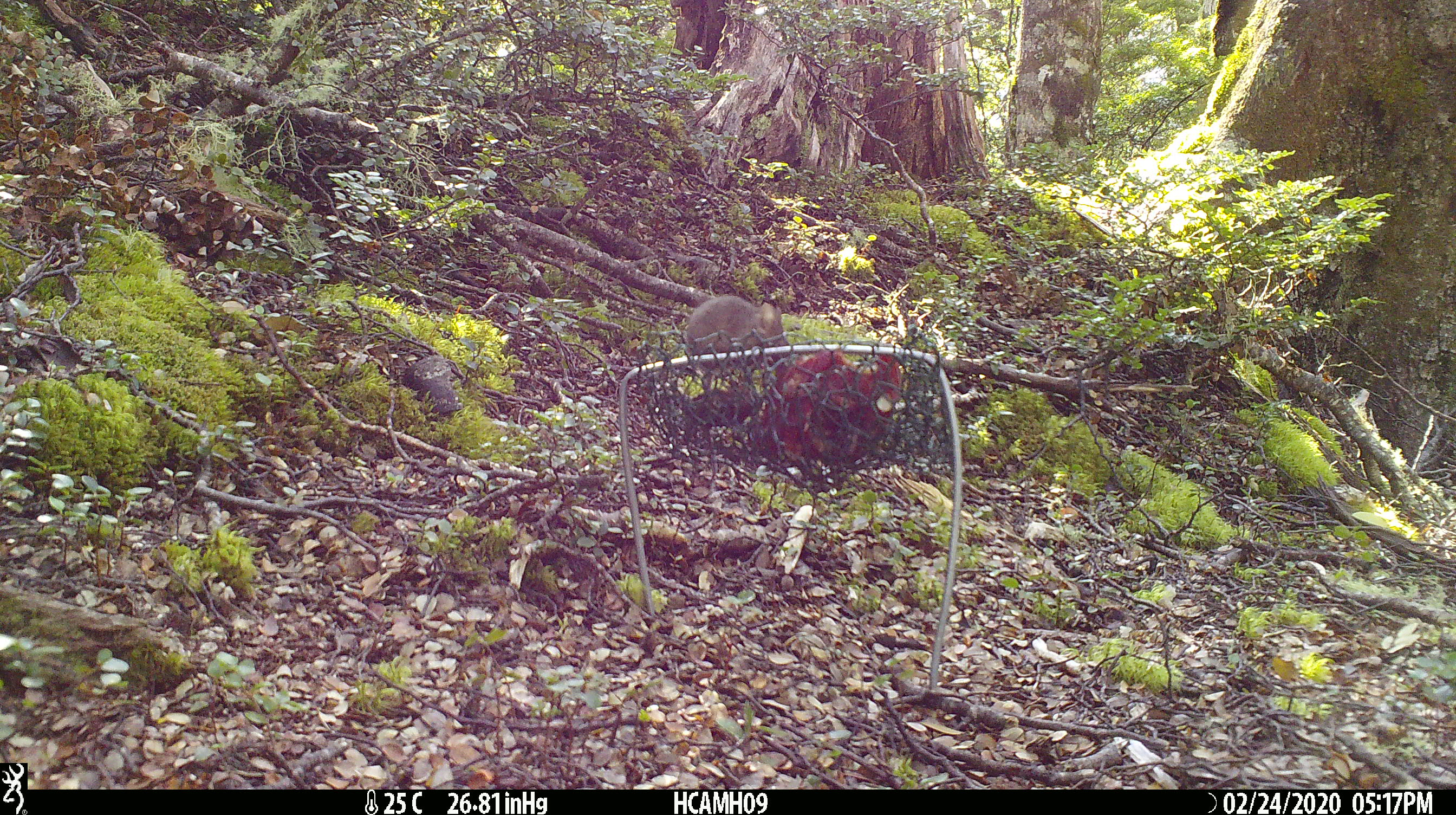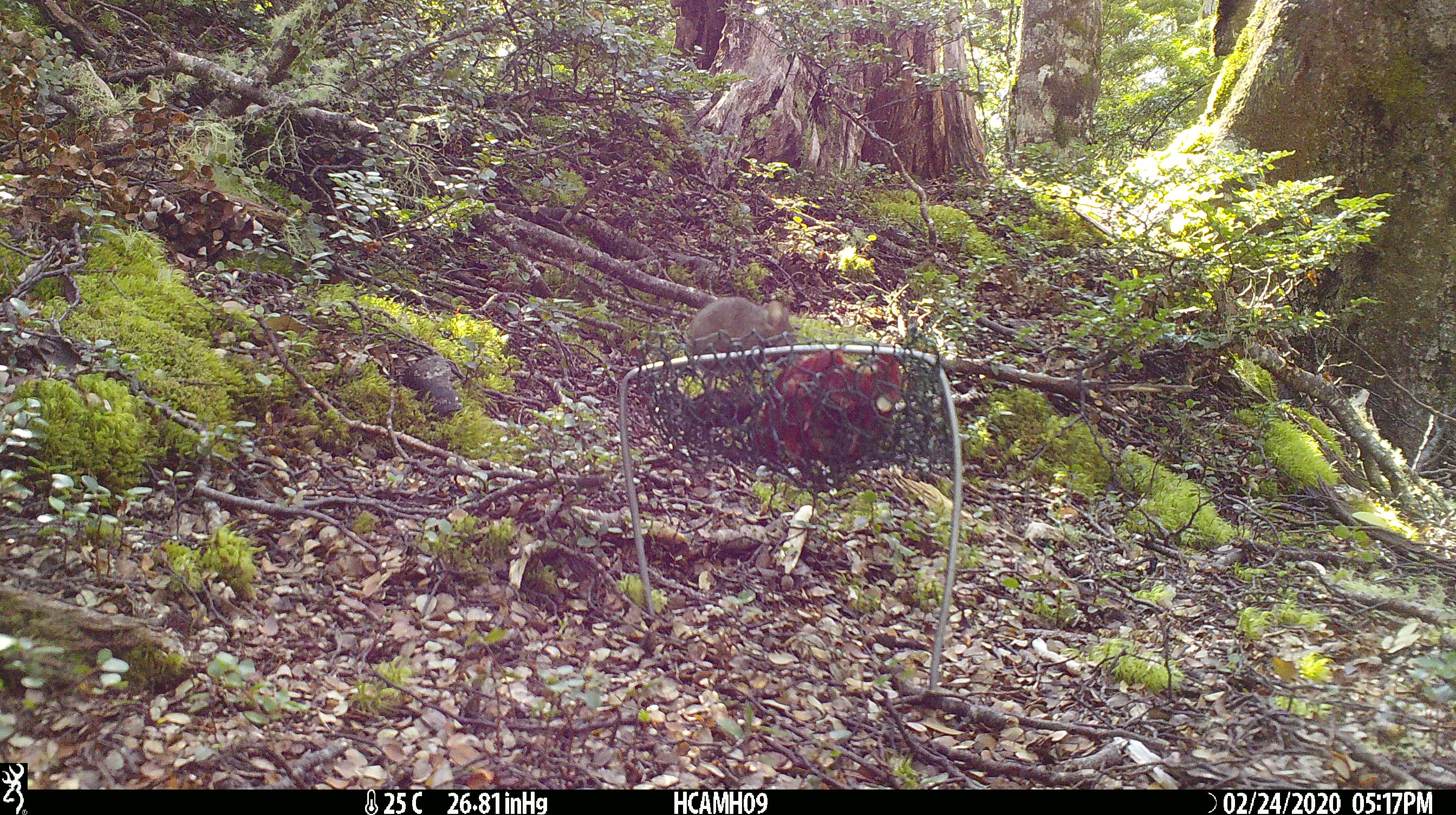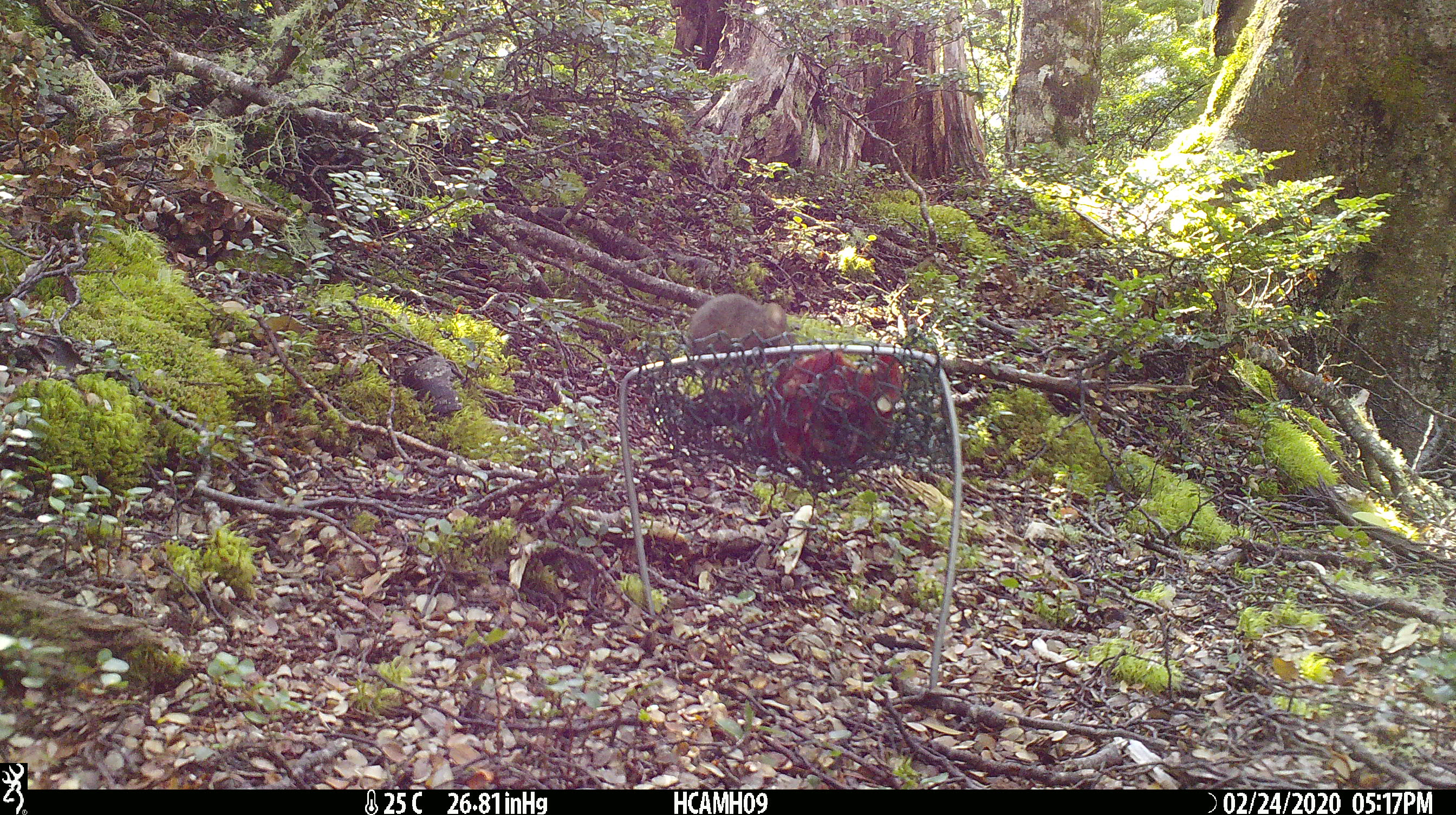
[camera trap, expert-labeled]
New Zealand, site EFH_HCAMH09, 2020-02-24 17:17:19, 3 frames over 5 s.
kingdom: Animalia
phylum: Chordata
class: Mammalia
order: Rodentia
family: Muridae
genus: Mus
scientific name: Mus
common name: mouse